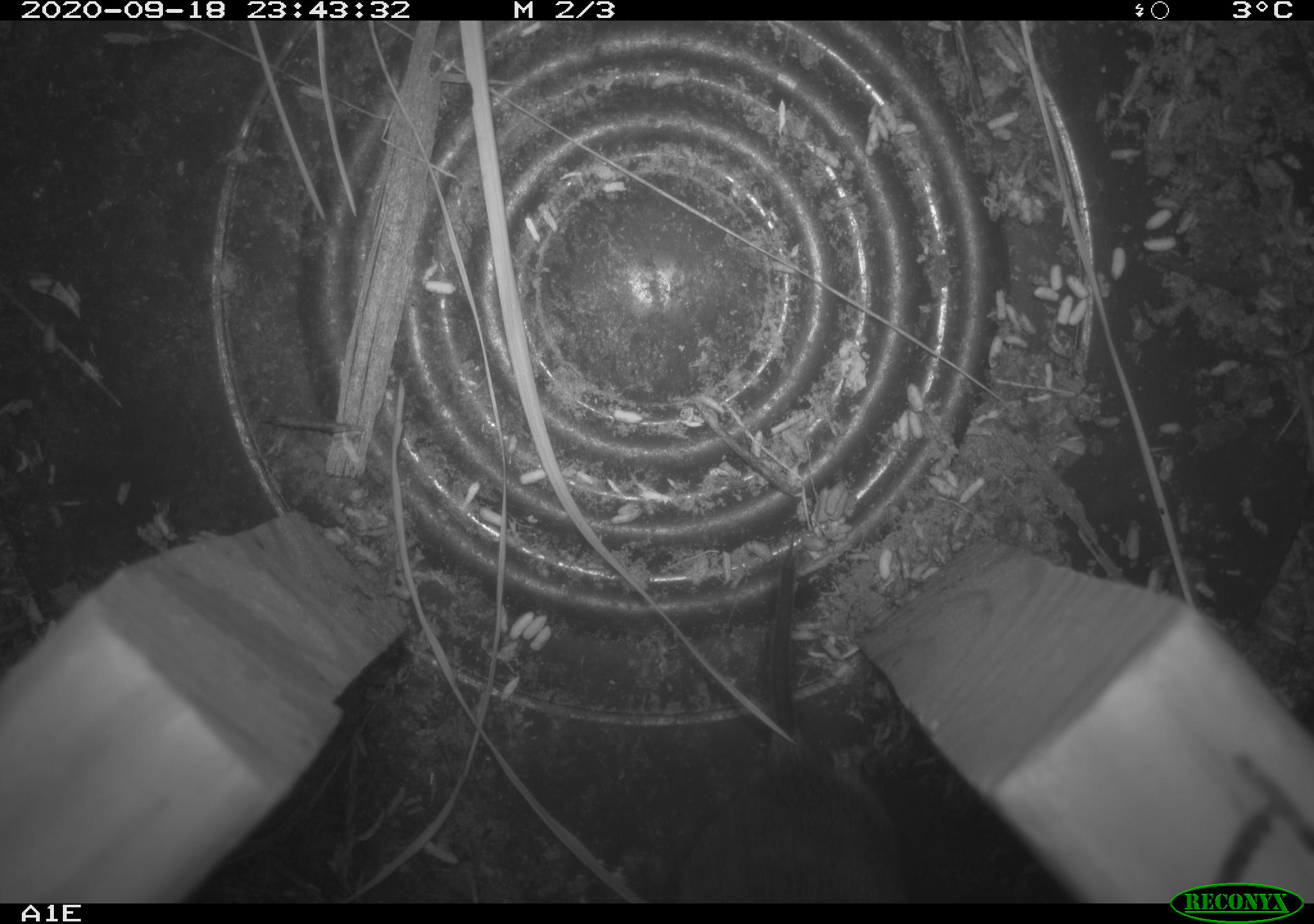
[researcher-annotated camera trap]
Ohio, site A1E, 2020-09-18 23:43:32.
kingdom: Animalia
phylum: Chordata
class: Mammalia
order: Rodentia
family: Cricetidae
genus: Microtus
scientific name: Microtus pennsylvanicus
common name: meadow vole